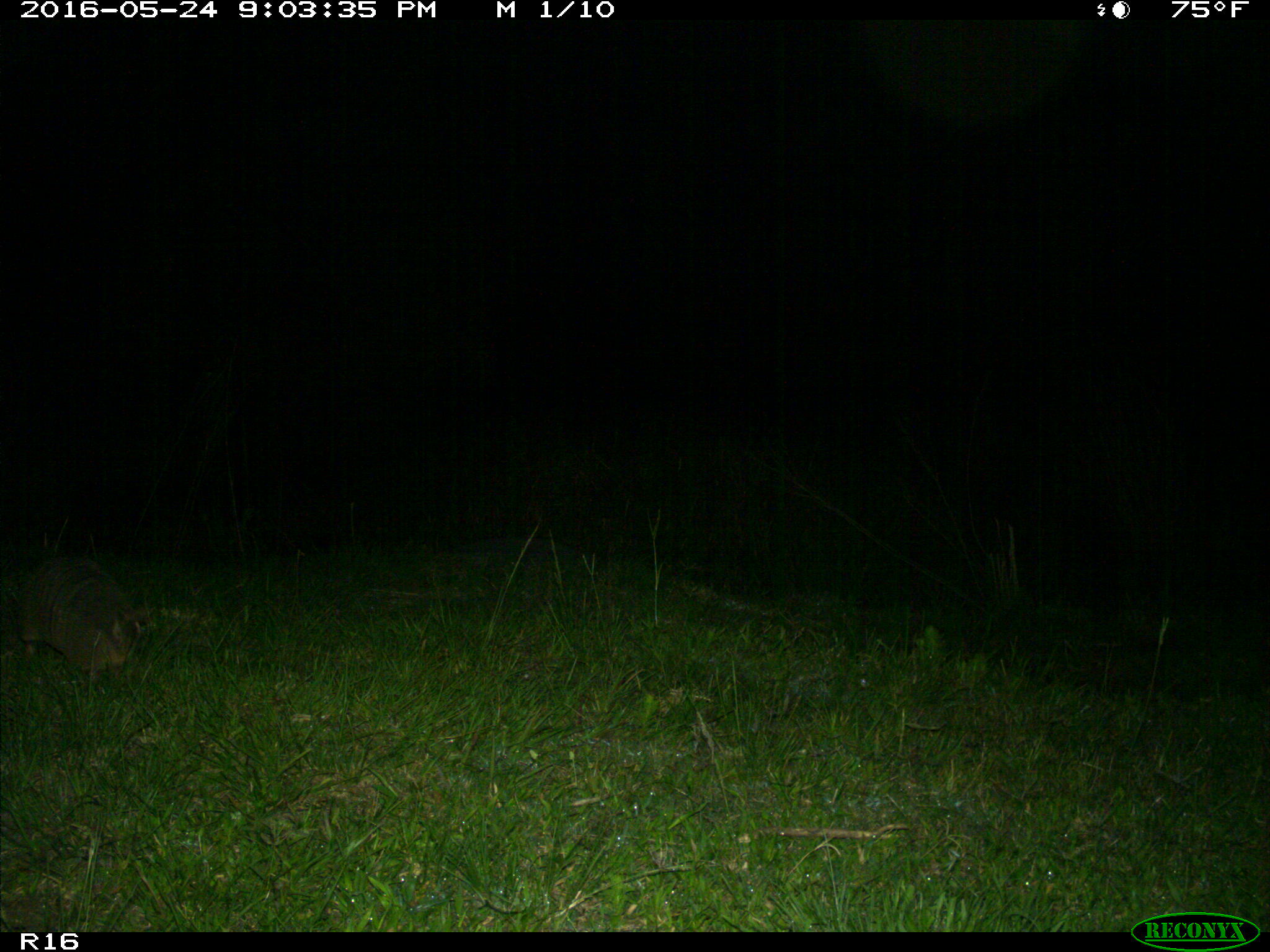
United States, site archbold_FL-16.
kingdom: Animalia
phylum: Chordata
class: Mammalia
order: Cingulata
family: Dasypodidae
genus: Dasypus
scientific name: Dasypus novemcinctus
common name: nine-banded armadillo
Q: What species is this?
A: Dasypus novemcinctus (nine-banded armadillo).